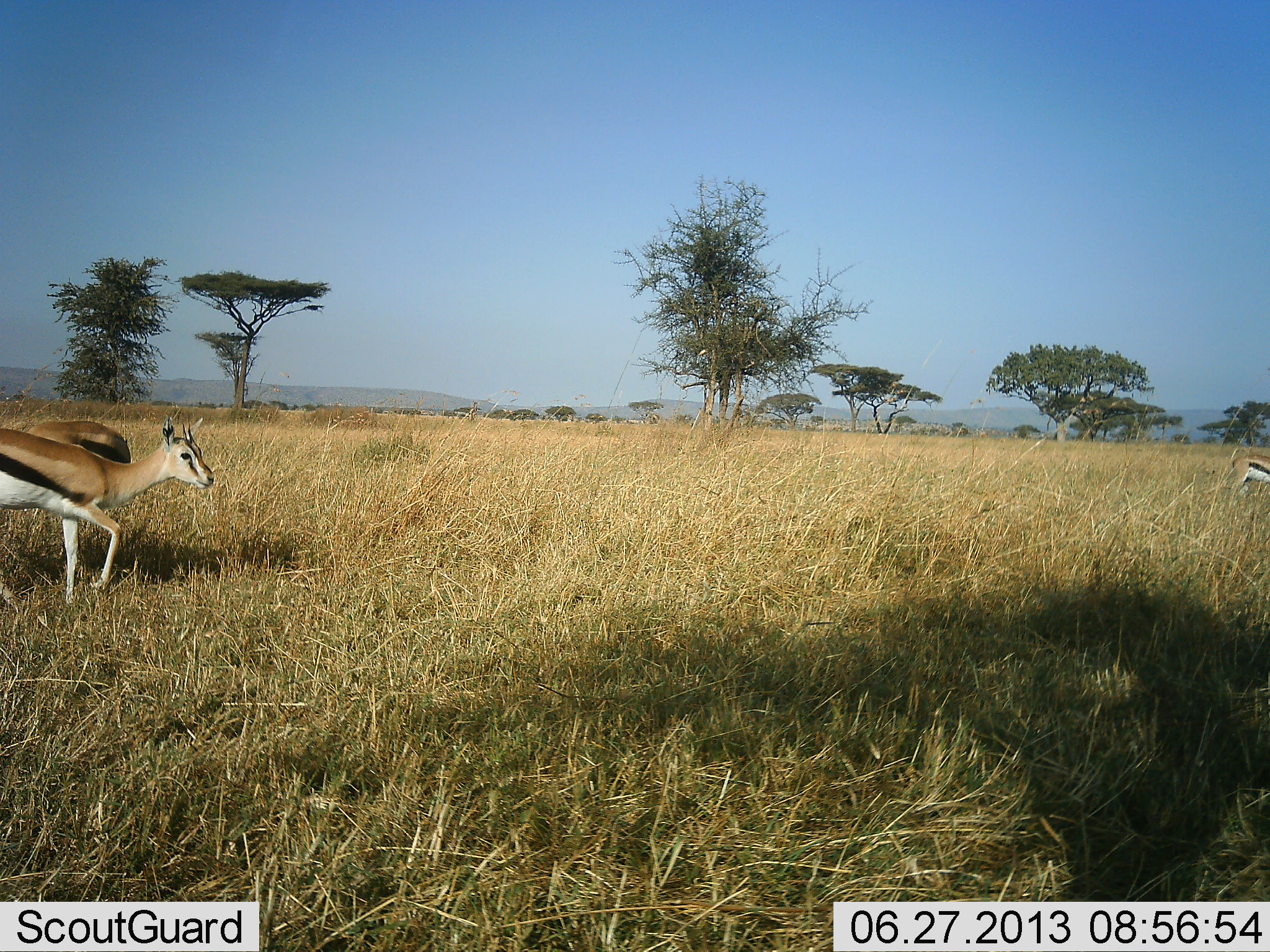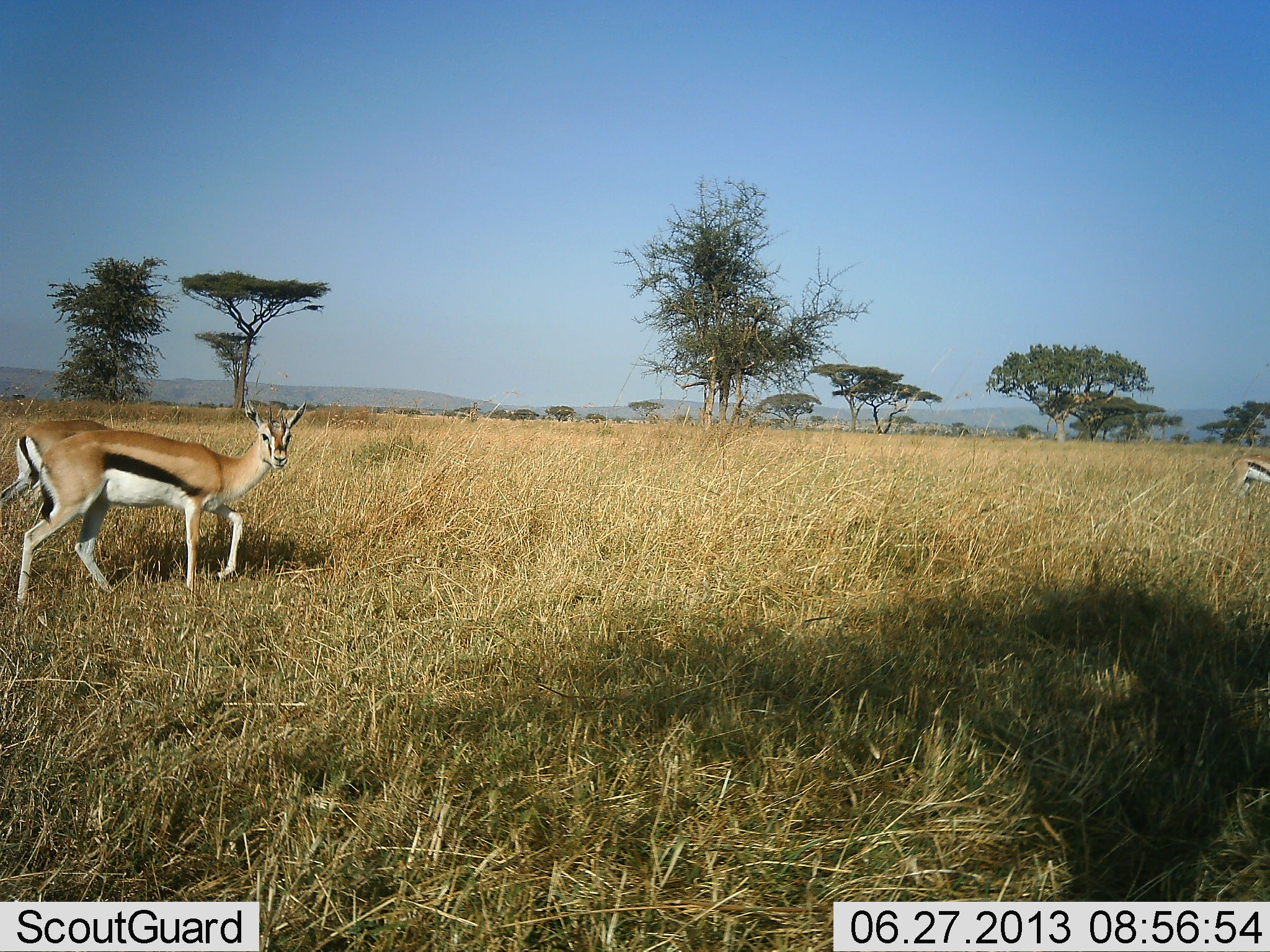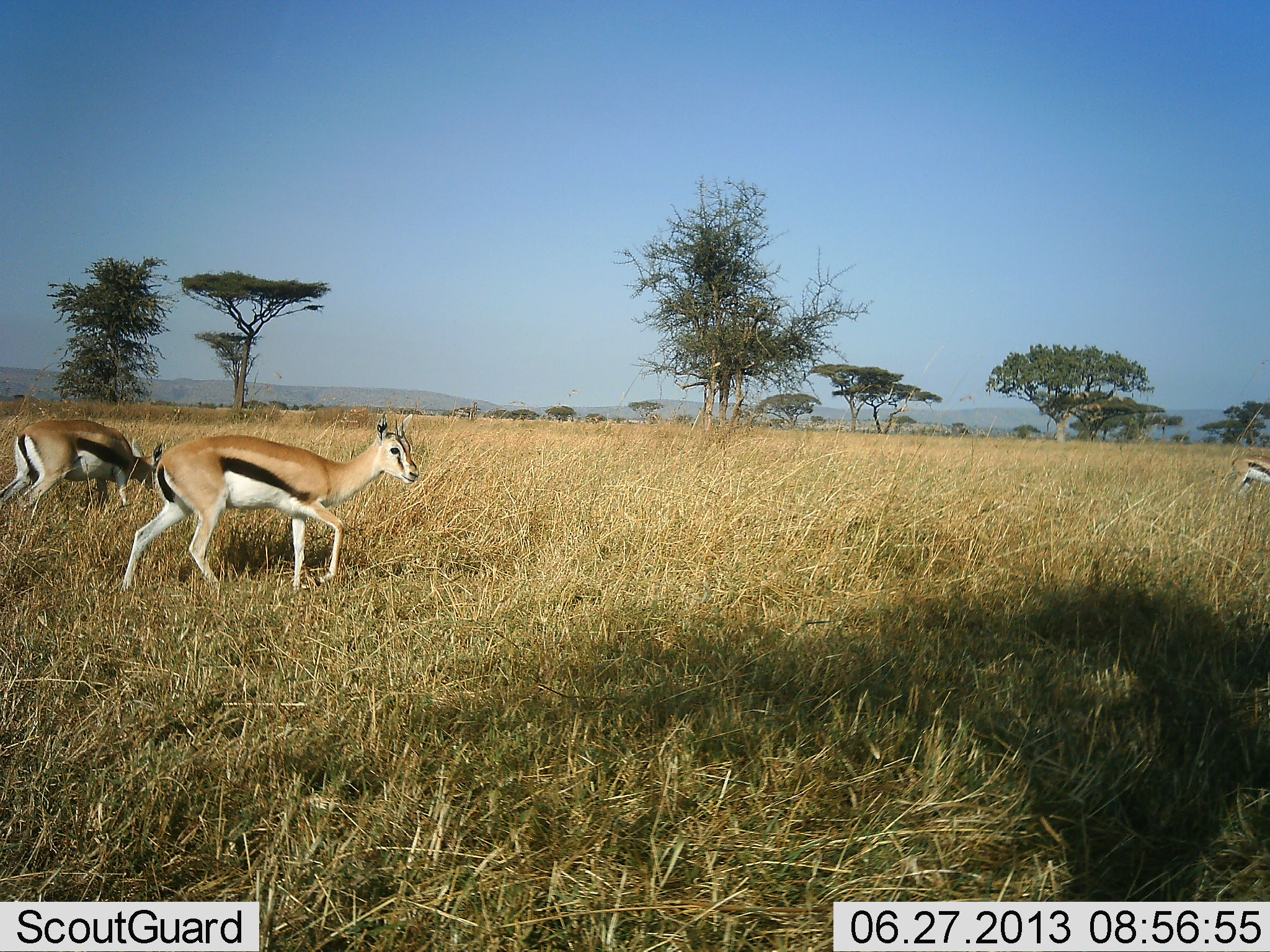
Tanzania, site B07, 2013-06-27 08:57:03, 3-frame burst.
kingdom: Animalia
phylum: Chordata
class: Mammalia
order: Artiodactyla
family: Bovidae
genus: Eudorcas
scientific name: Eudorcas thomsonii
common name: thomson's gazelle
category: gazellethomsons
Gazellethomsons (thomson's gazelle) (Eudorcas thomsonii), count 3. Behavior (volunteer vote fractions): standing 59%, resting 0%, moving 93%, interacting 0%. Young present (vote fraction): 3%. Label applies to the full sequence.